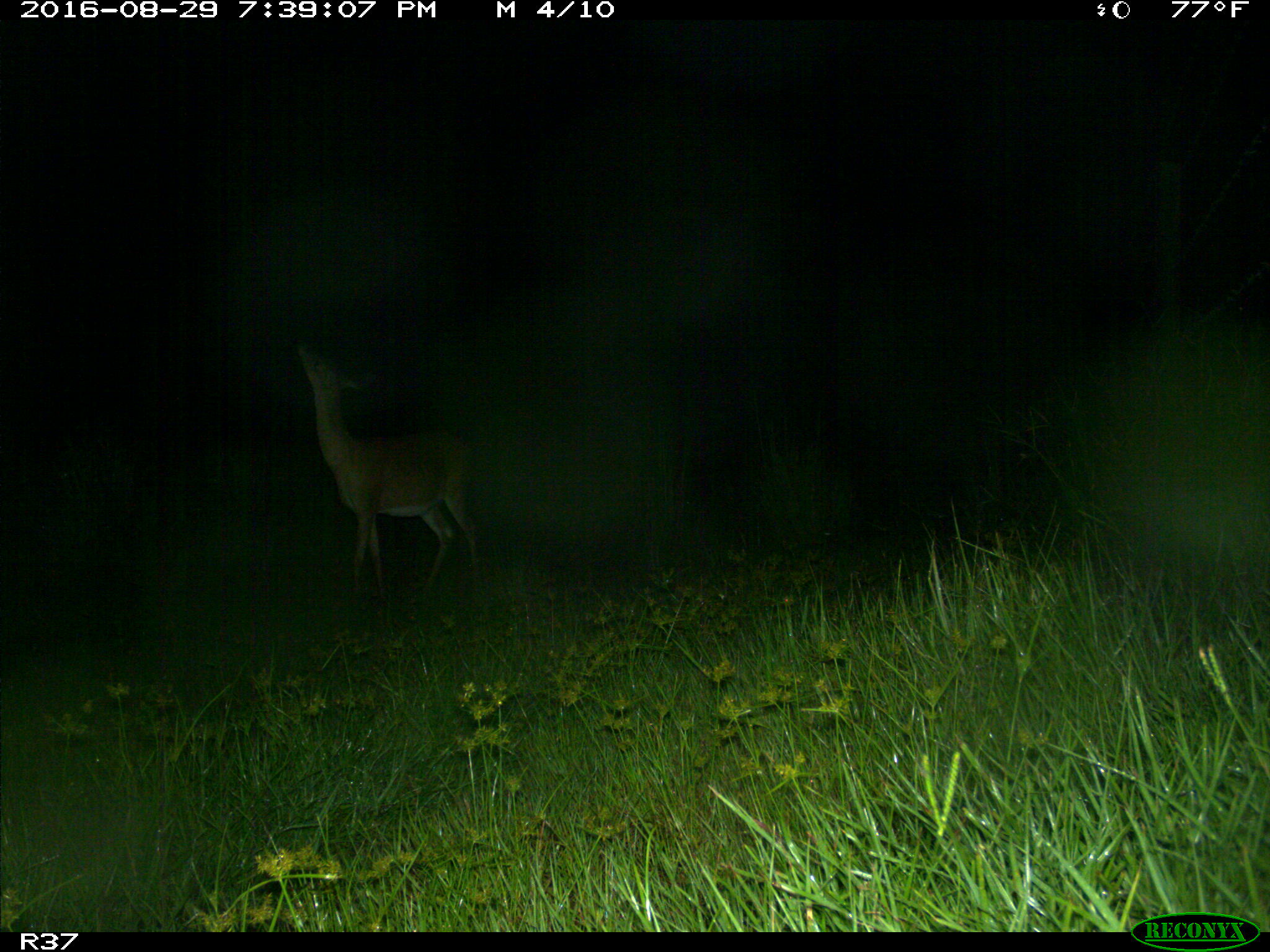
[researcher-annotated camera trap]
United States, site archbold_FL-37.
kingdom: Animalia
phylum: Chordata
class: Mammalia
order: Artiodactyla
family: Cervidae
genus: Odocoileus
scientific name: Odocoileus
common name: deer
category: unidentified deer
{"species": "unidentified deer (deer) (Odocoileus)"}